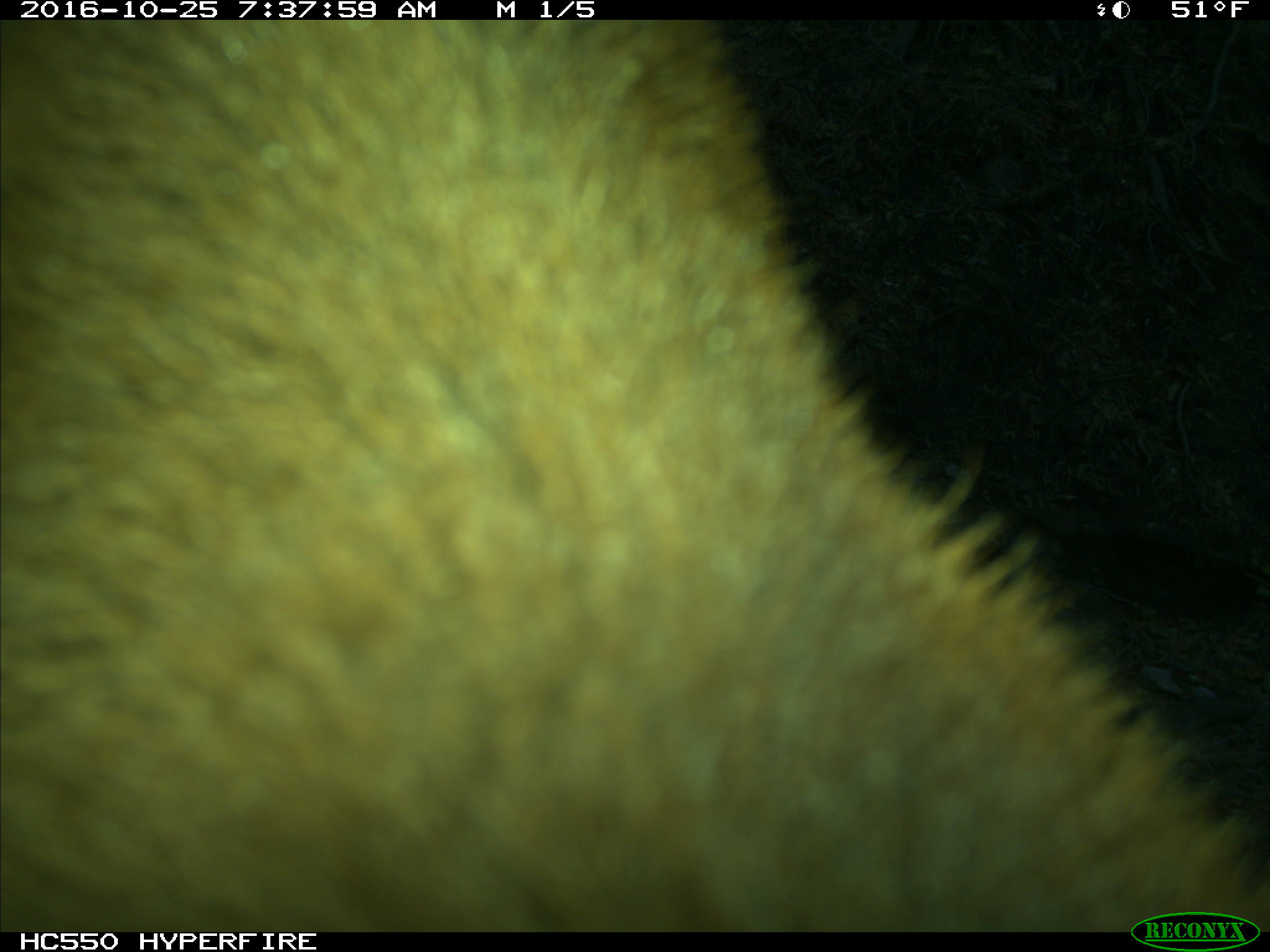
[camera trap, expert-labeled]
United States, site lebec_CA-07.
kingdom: Animalia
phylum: Chordata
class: Mammalia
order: Artiodactyla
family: Bovidae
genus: Bos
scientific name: Bos taurus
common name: domestic cow